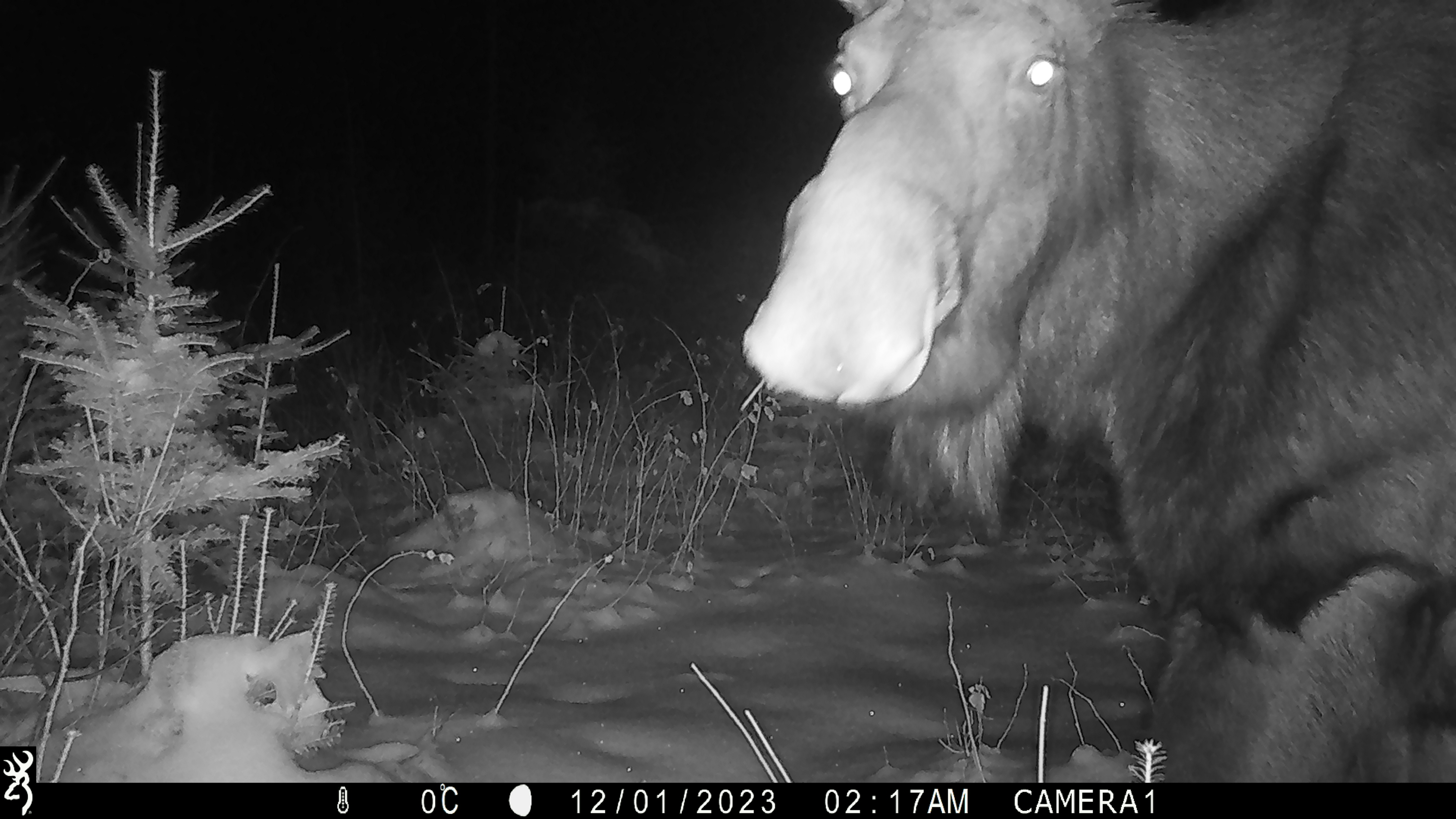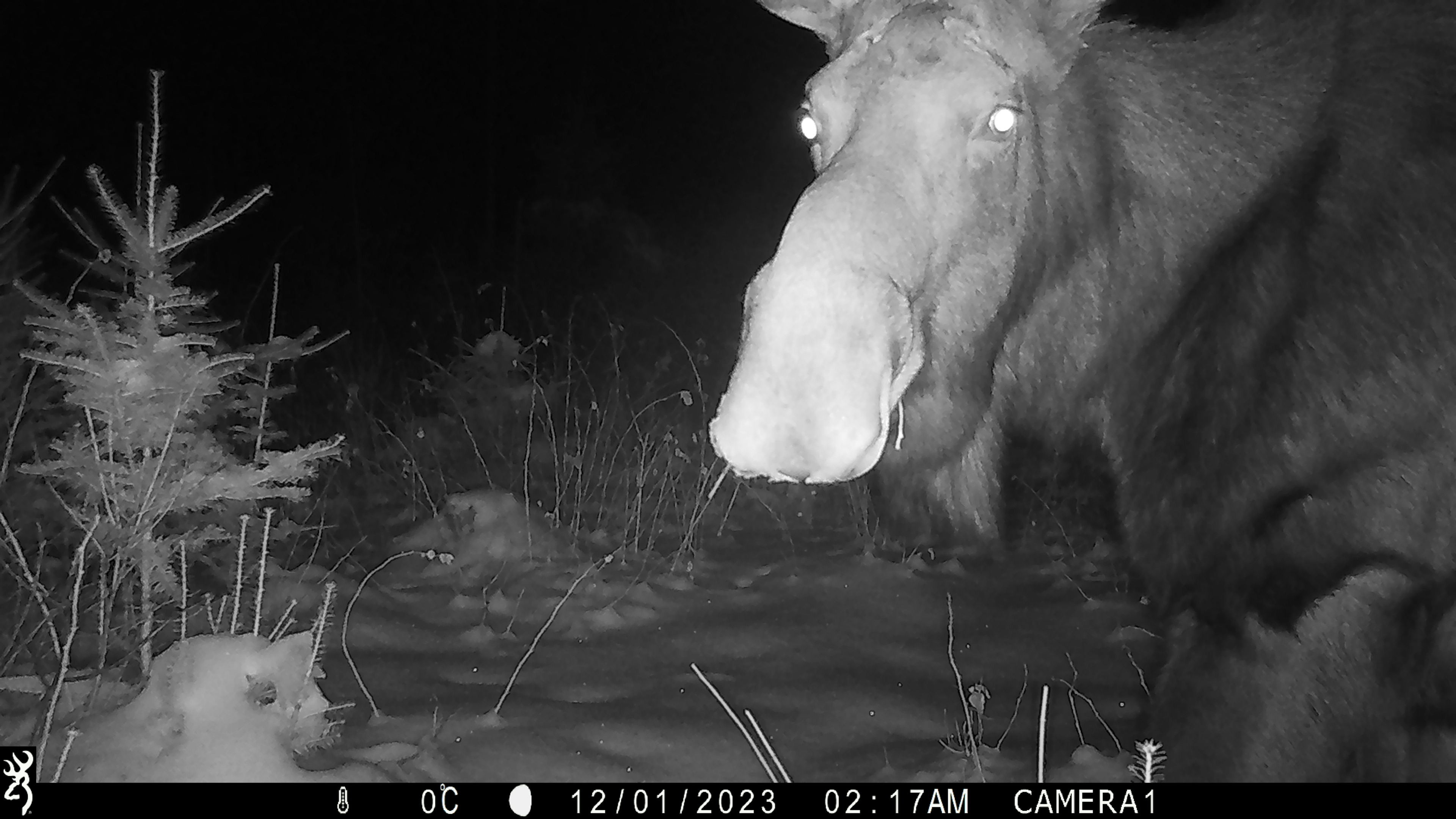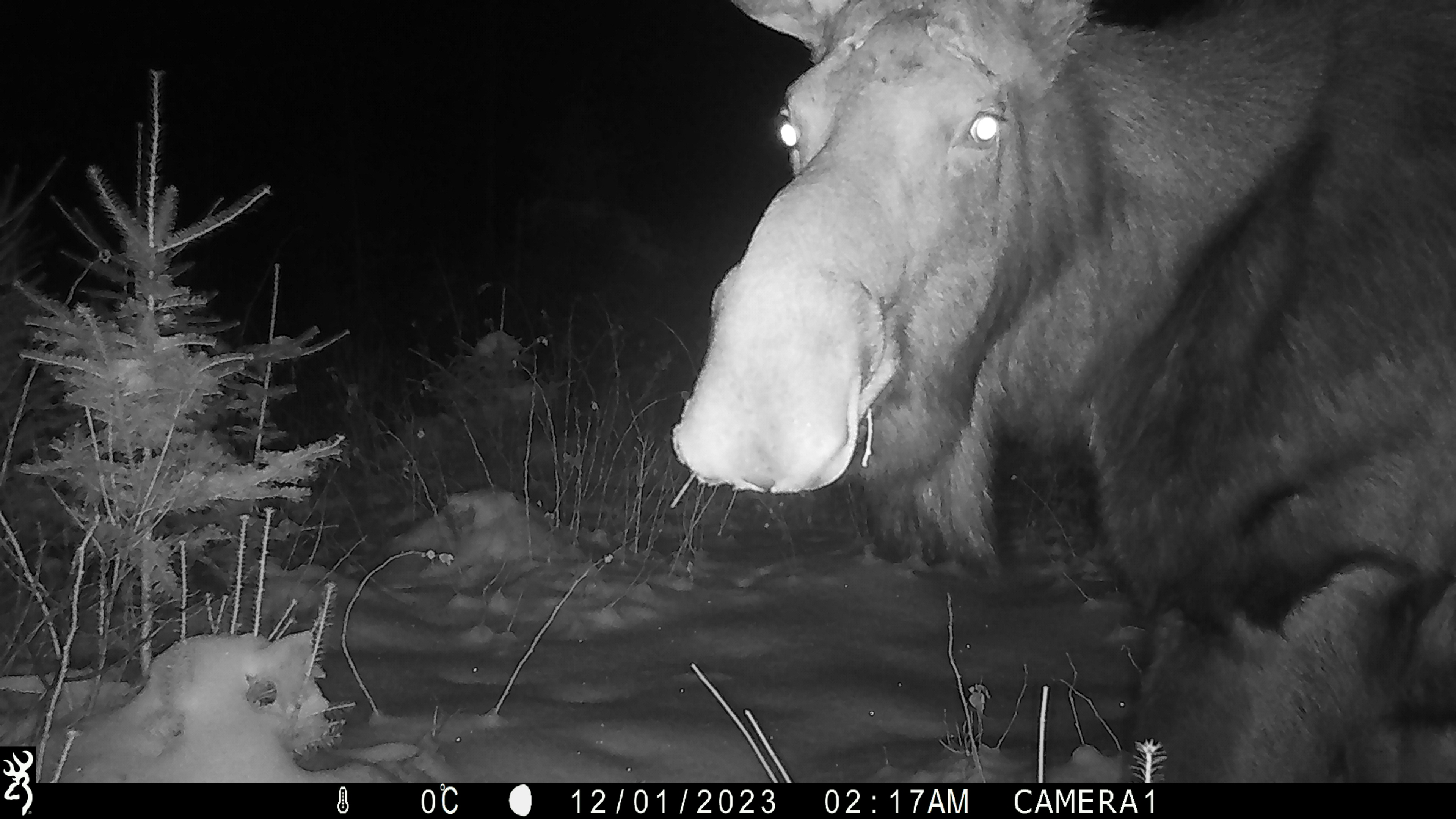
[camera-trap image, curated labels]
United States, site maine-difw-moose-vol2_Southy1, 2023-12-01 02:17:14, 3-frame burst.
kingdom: Animalia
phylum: Chordata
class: Mammalia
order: Artiodactyla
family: Cervidae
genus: Alces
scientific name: Alces alces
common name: moose